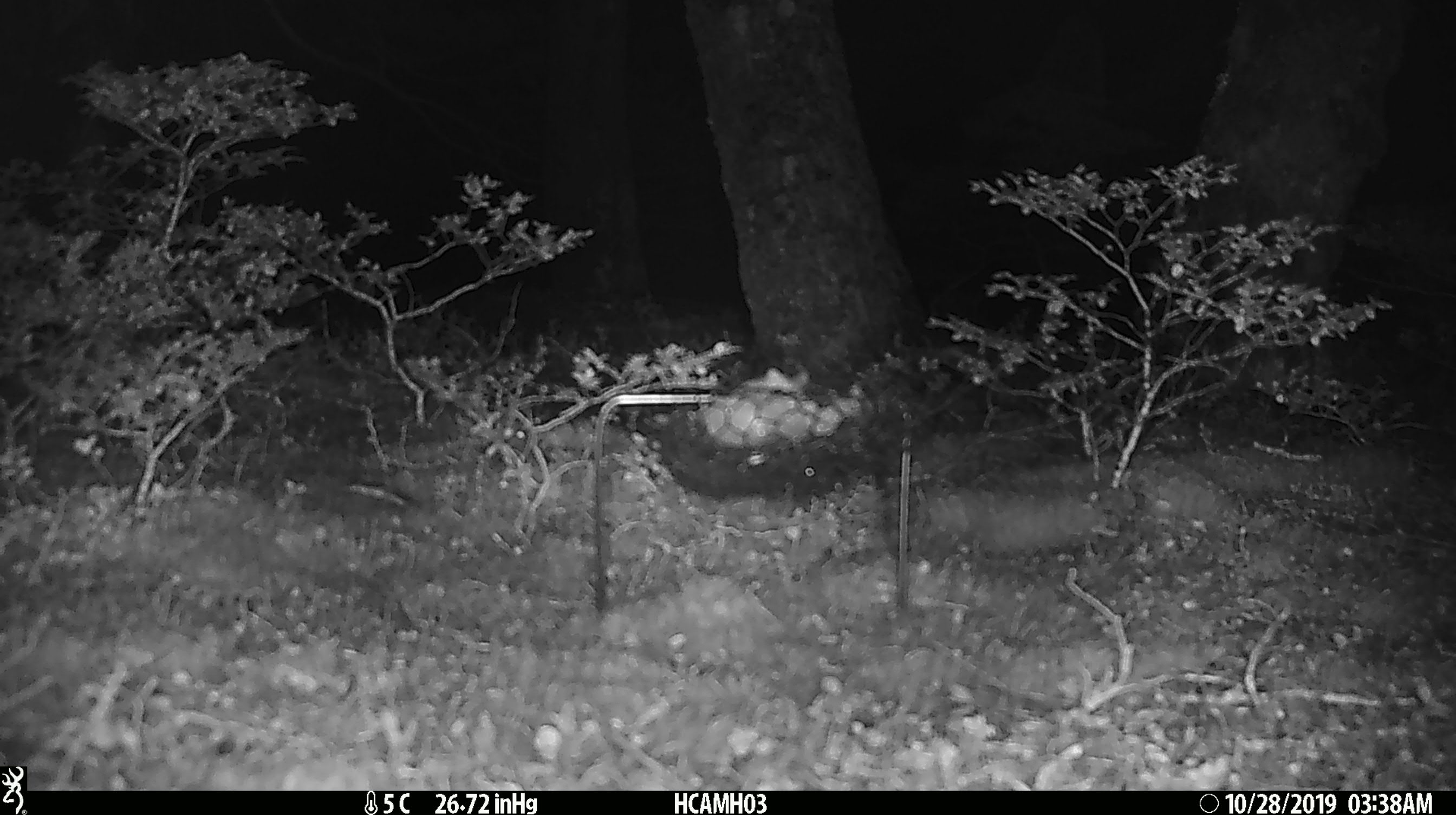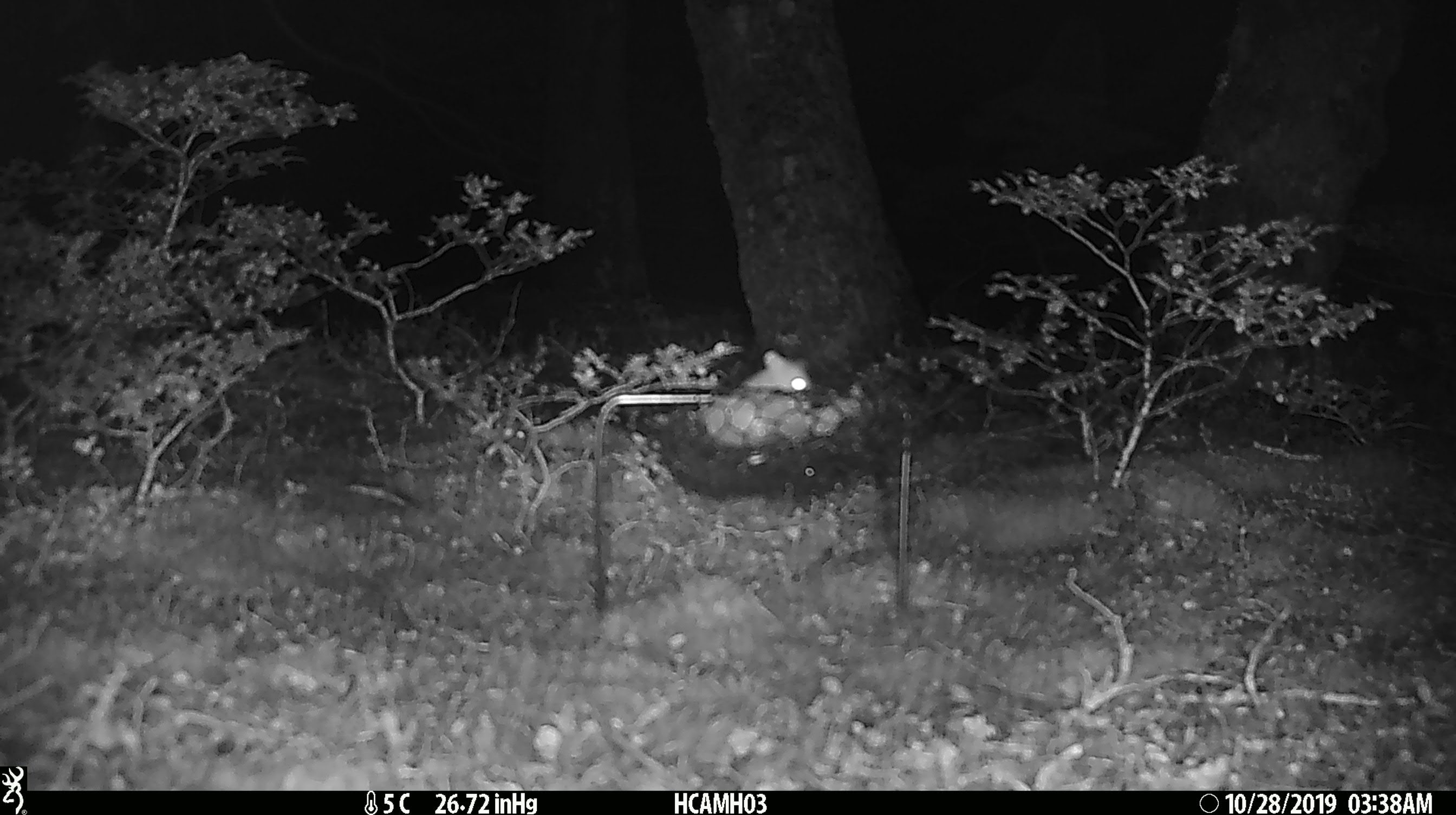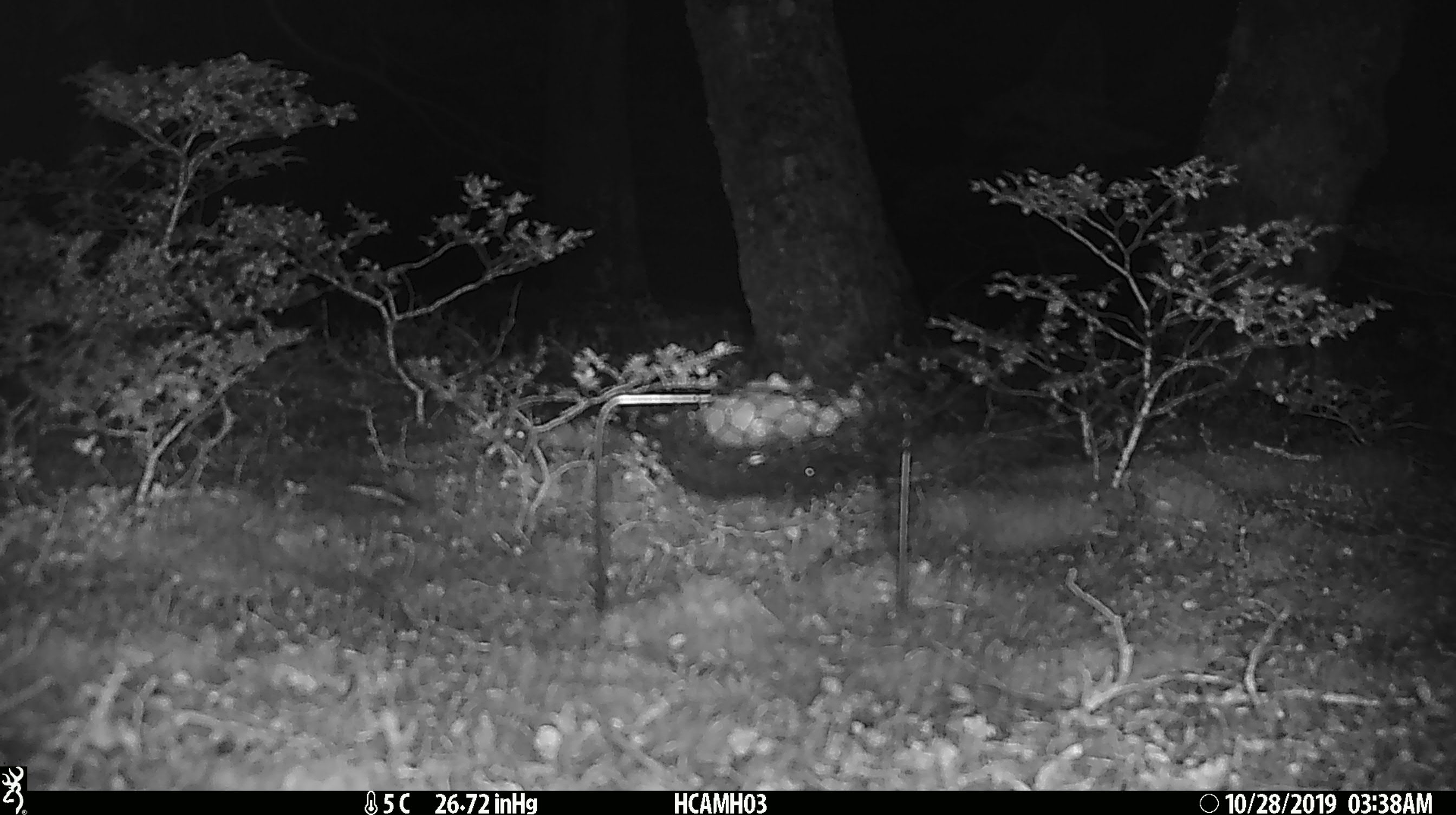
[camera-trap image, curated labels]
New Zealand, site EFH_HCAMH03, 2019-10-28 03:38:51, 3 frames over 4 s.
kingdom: Animalia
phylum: Chordata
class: Mammalia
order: Rodentia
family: Muridae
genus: Mus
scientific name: Mus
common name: mouse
Mouse (Mus).